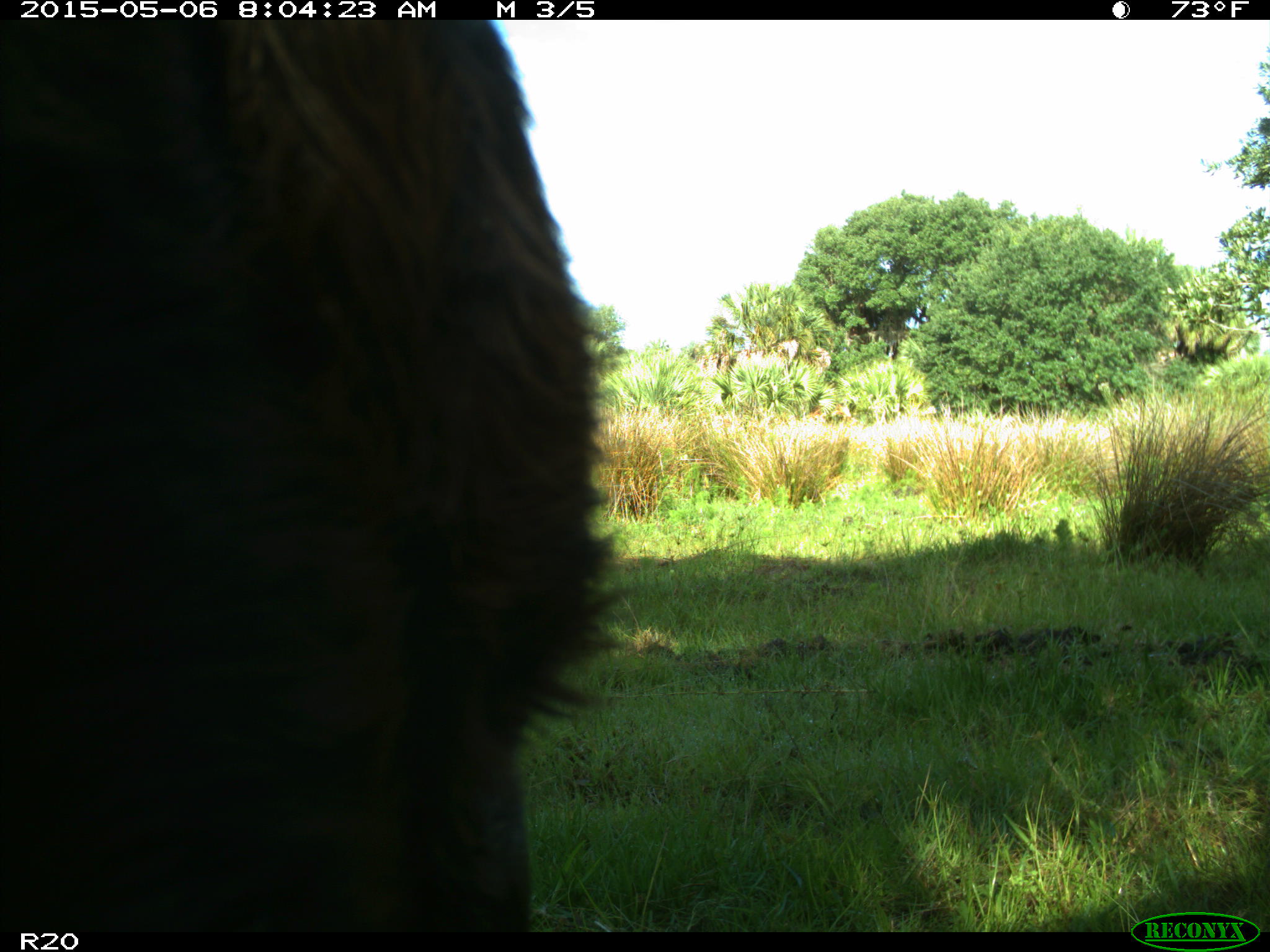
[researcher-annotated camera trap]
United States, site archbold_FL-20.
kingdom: Animalia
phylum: Chordata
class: Mammalia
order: Artiodactyla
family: Bovidae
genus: Bos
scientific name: Bos taurus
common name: domestic cow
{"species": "Bos taurus (domestic cow)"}